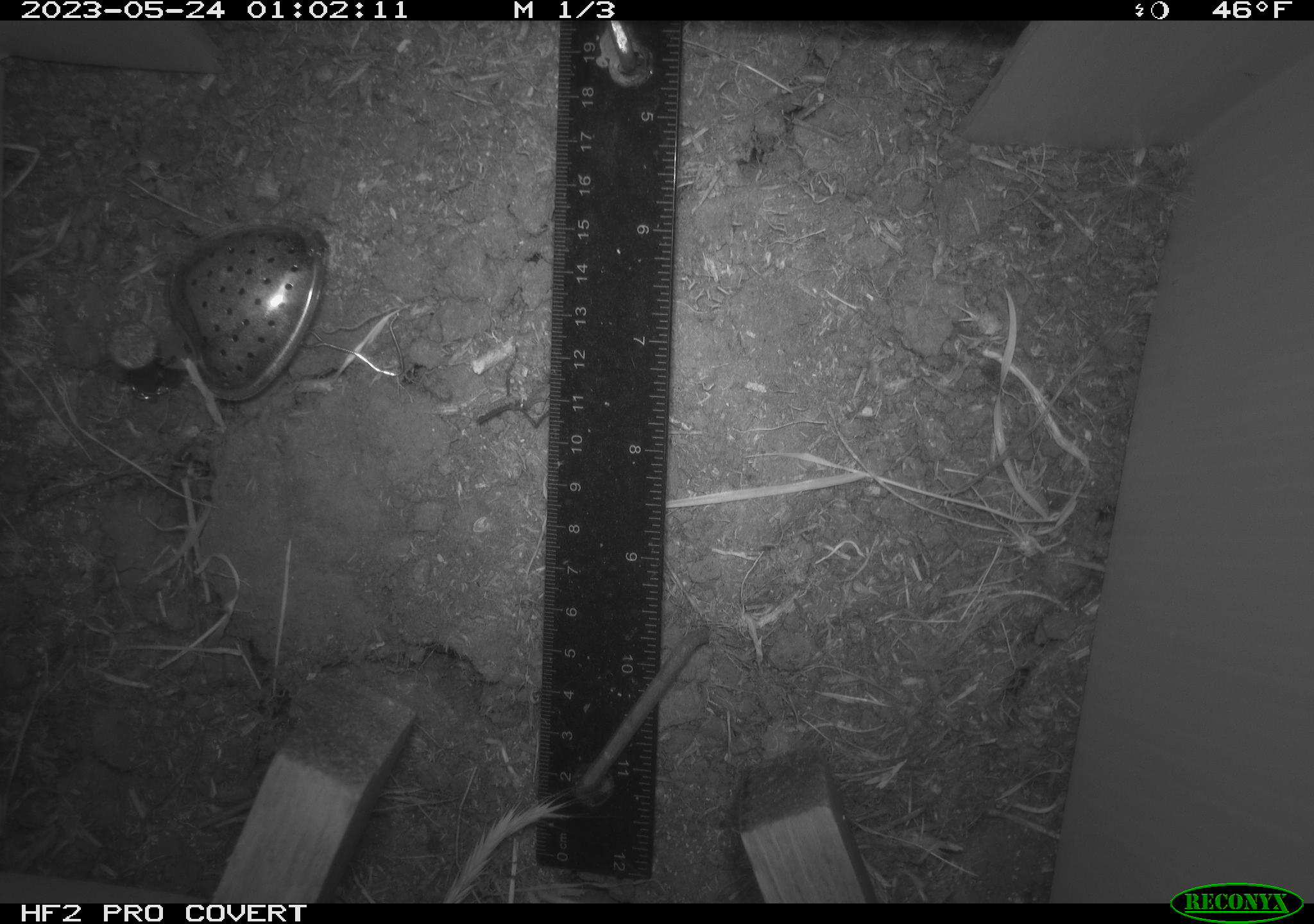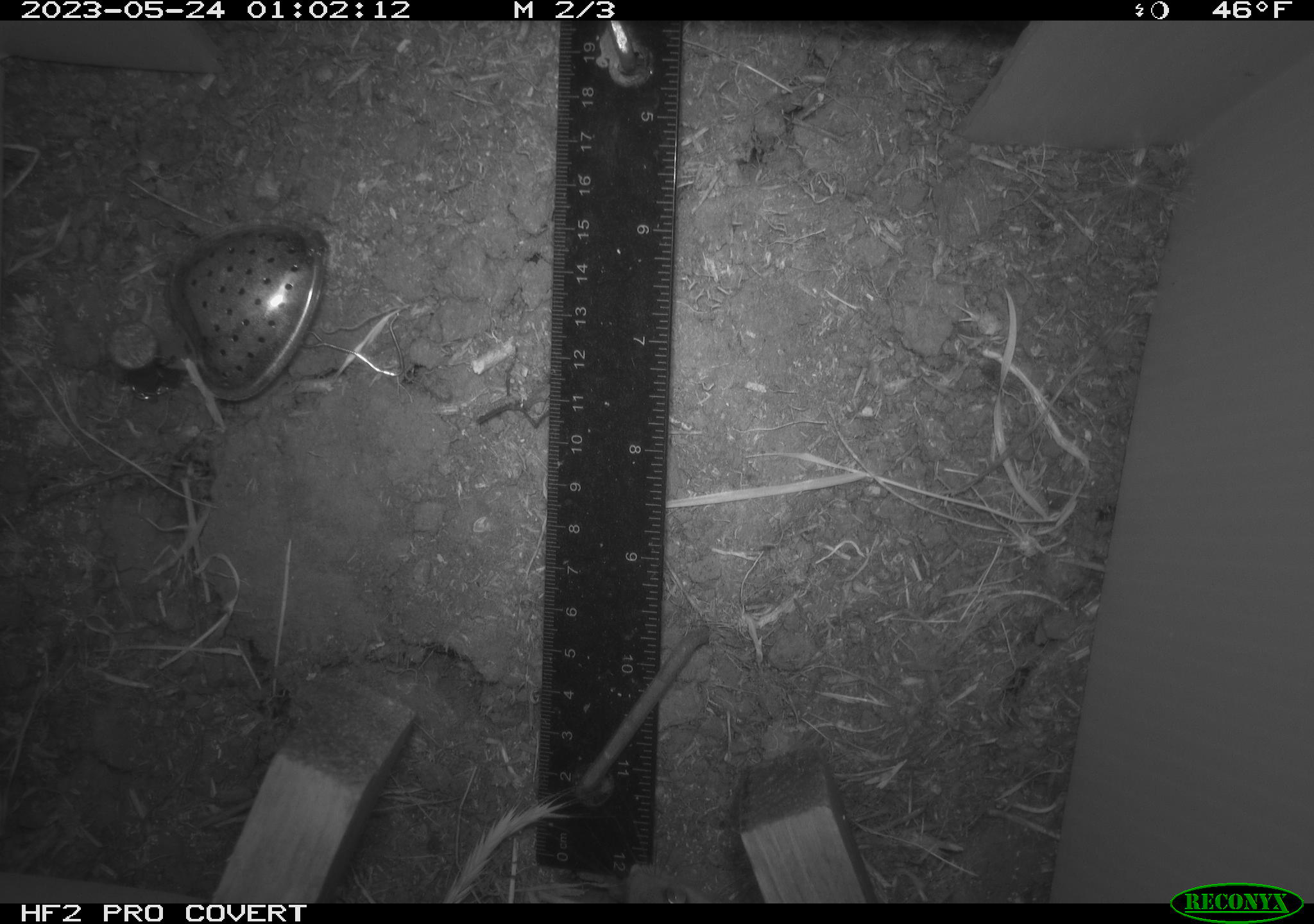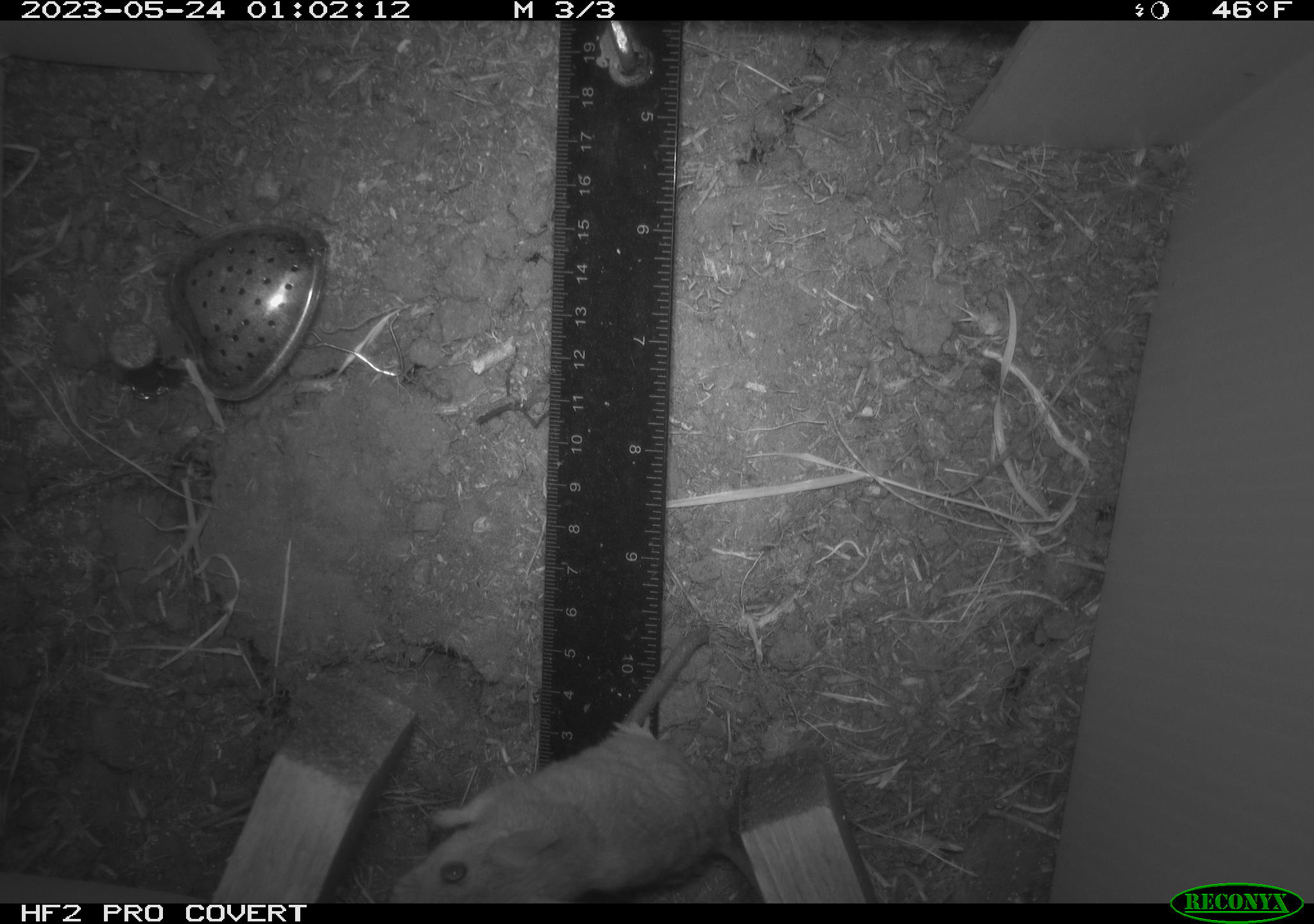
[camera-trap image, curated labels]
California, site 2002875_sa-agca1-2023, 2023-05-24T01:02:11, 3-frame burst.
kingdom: Animalia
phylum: Chordata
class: Mammalia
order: Rodentia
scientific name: Rodentia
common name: mouse species